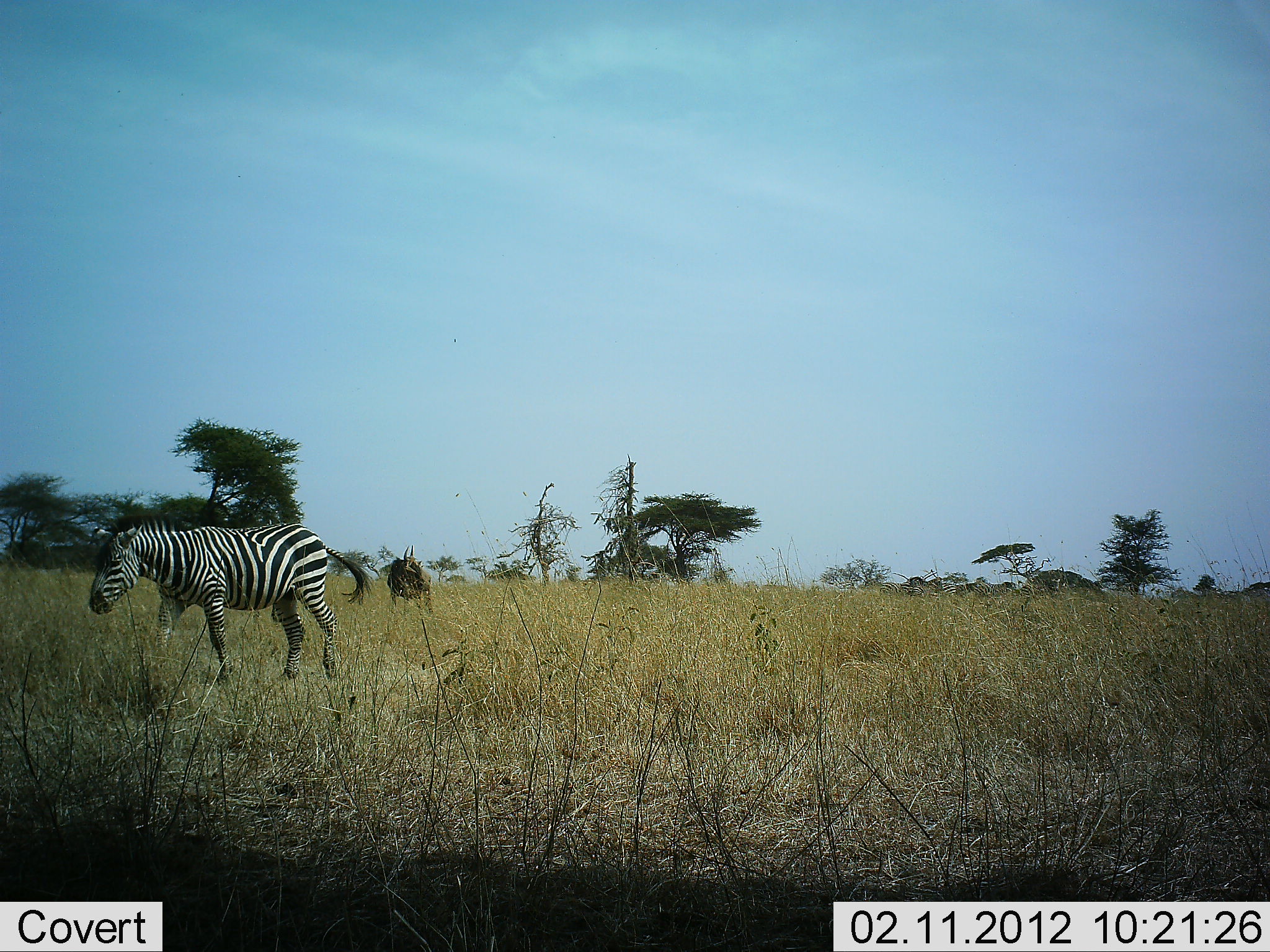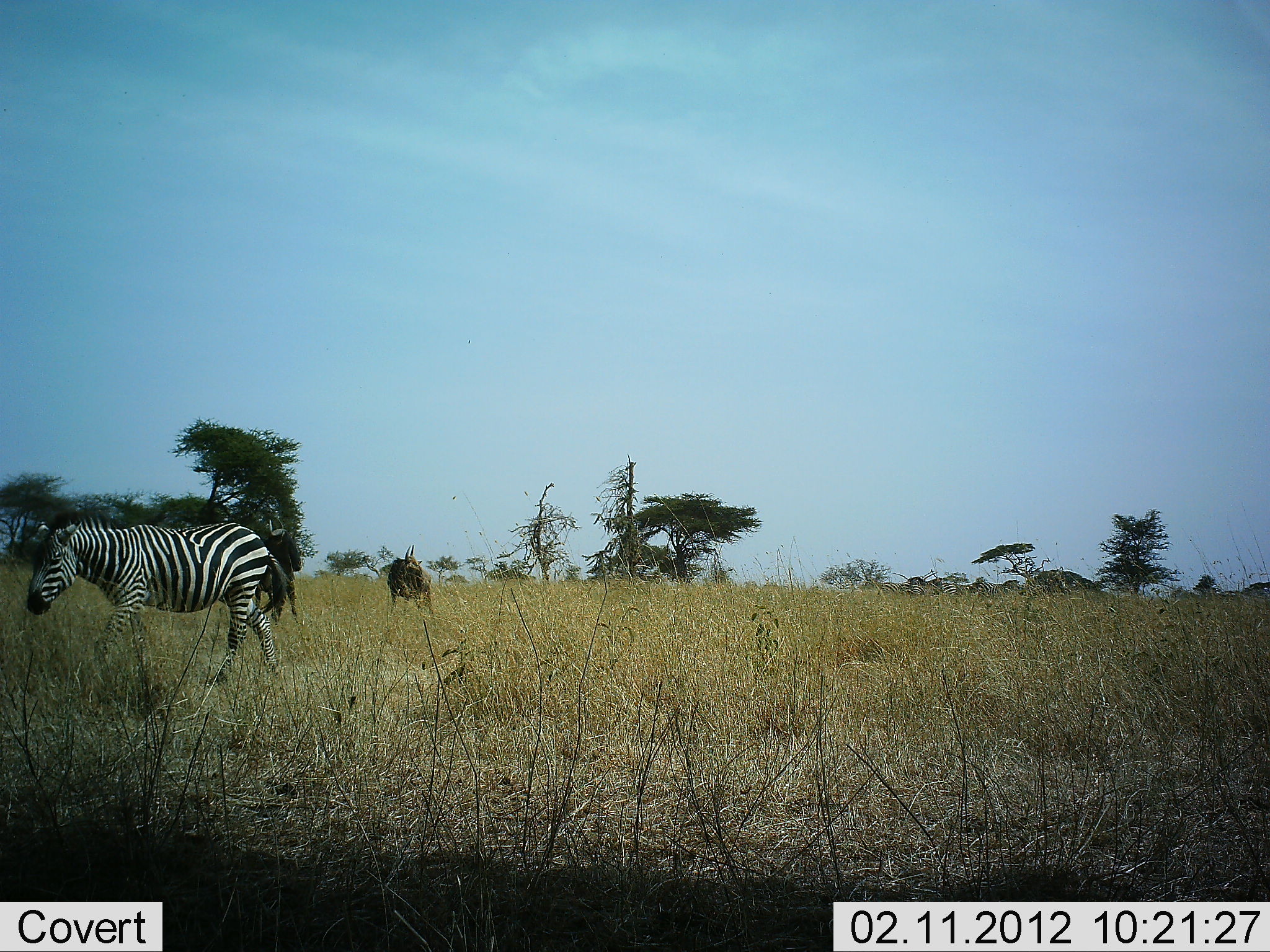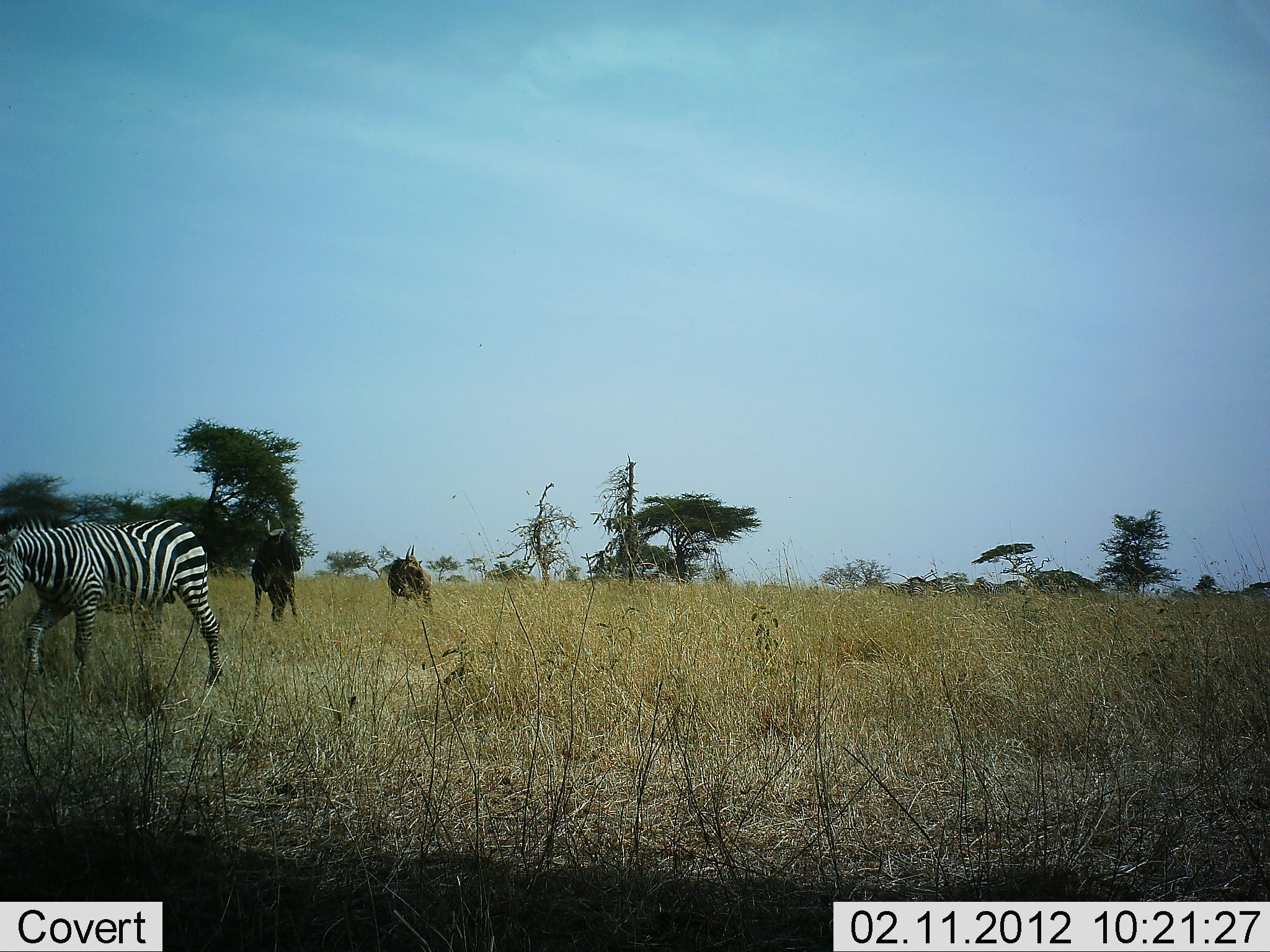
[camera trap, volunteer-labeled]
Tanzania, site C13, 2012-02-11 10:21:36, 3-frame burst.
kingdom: Animalia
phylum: Chordata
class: Mammalia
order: Artiodactyla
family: Bovidae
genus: Connochaetes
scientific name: Connochaetes taurinus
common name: blue wildebeest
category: wildebeest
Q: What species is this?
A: Wildebeest (blue wildebeest) (Connochaetes taurinus).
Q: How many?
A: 2.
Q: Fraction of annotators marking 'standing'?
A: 76%.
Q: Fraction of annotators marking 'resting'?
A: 0%.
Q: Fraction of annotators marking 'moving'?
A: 0%.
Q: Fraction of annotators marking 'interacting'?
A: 0%.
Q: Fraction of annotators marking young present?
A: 12%.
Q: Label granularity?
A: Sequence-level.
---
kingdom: Animalia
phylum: Chordata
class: Mammalia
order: Perissodactyla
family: Equidae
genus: Equus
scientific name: Equus quagga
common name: plains zebra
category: zebra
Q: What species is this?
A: Zebra (plains zebra) (Equus quagga).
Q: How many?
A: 1.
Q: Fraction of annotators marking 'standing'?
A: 9%.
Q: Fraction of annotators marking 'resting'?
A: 0%.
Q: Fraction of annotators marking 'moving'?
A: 96%.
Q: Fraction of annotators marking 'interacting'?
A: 0%.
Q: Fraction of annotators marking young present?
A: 0%.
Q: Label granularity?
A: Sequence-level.